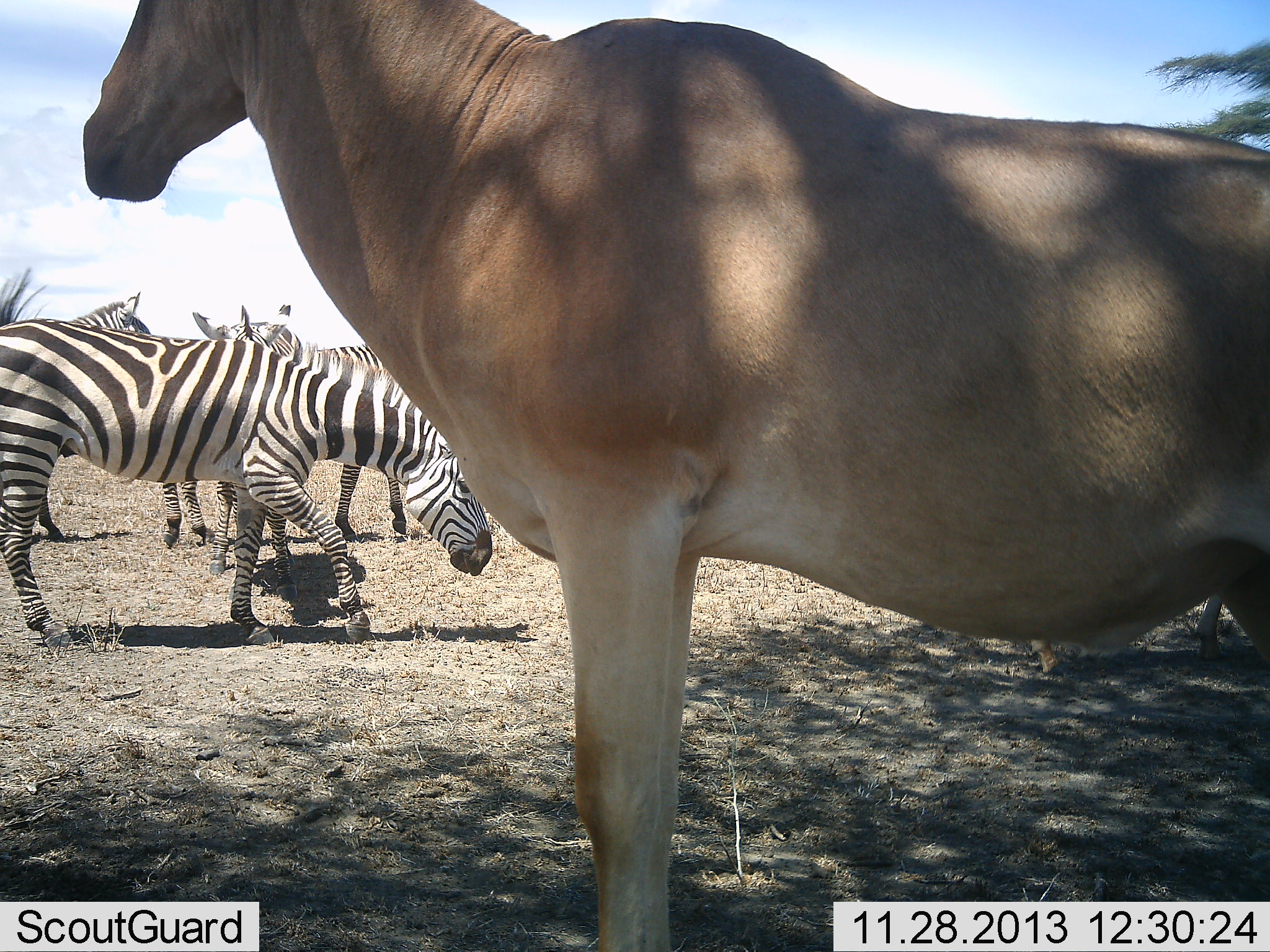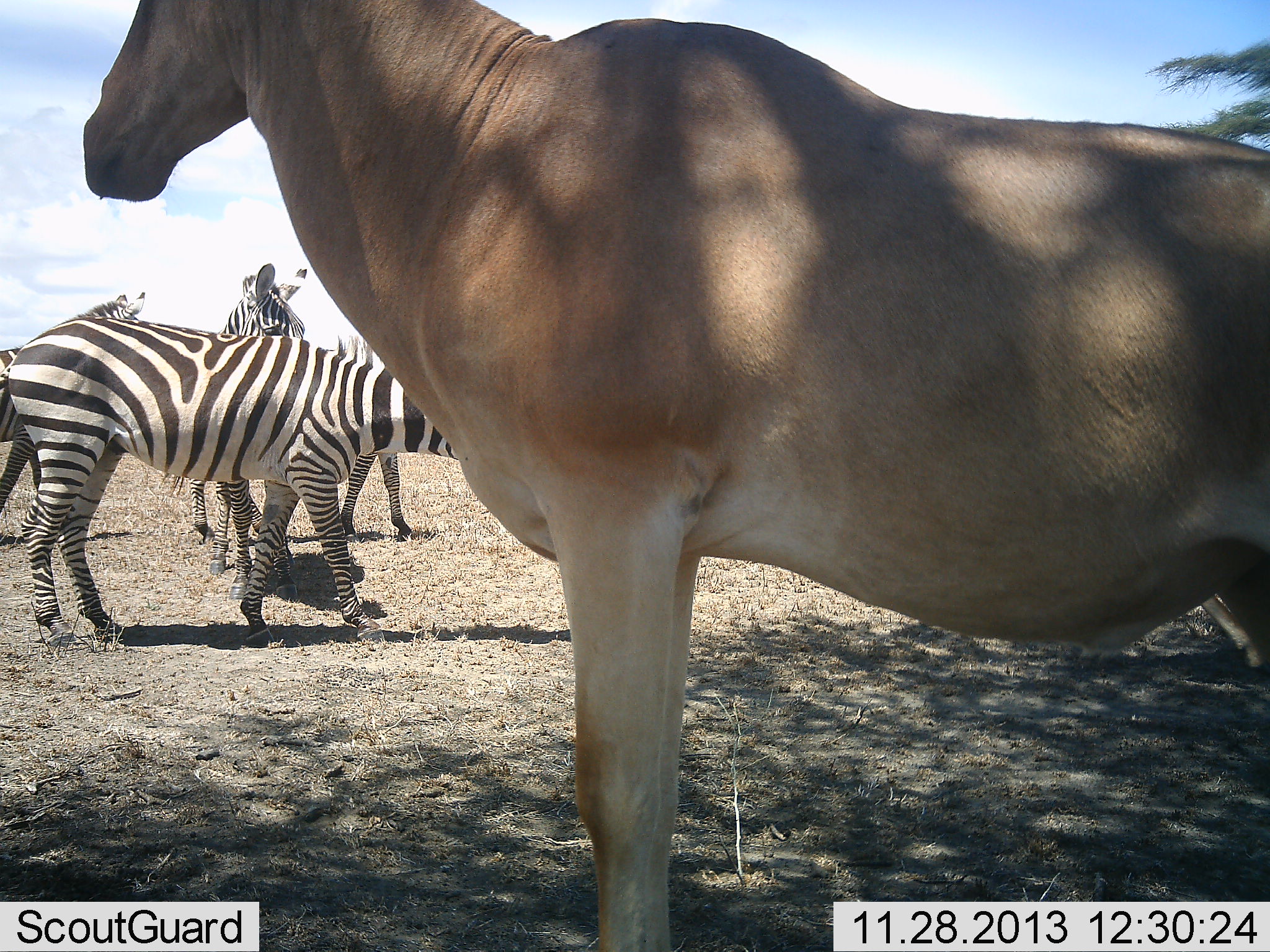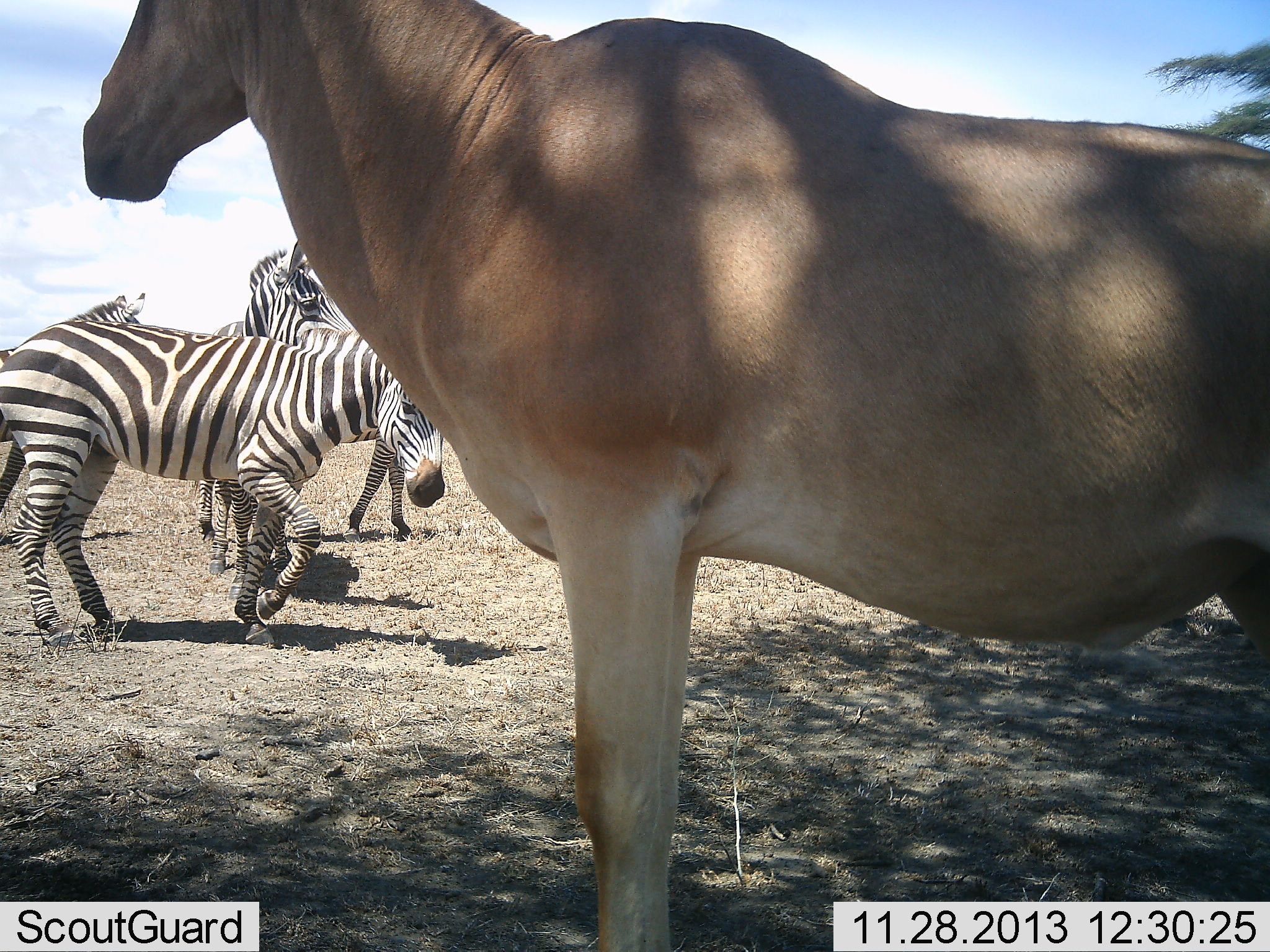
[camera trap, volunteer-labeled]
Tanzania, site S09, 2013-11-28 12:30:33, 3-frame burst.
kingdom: Animalia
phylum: Chordata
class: Mammalia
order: Artiodactyla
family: Bovidae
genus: Alcelaphus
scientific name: Alcelaphus buselaphus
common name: hartebeest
Hartebeest (Alcelaphus buselaphus), count 1. Behavior (volunteer vote fractions): standing 100%, resting 0%, moving 9%, interacting 0%. Young present (vote fraction): 9%. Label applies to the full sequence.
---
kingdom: Animalia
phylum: Chordata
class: Mammalia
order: Perissodactyla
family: Equidae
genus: Equus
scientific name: Equus quagga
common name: plains zebra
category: zebra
Zebra (plains zebra) (Equus quagga), count 4. Behavior (volunteer vote fractions): standing 82%, resting 0%, moving 55%, interacting 9%. Young present (vote fraction): 0%. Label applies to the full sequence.